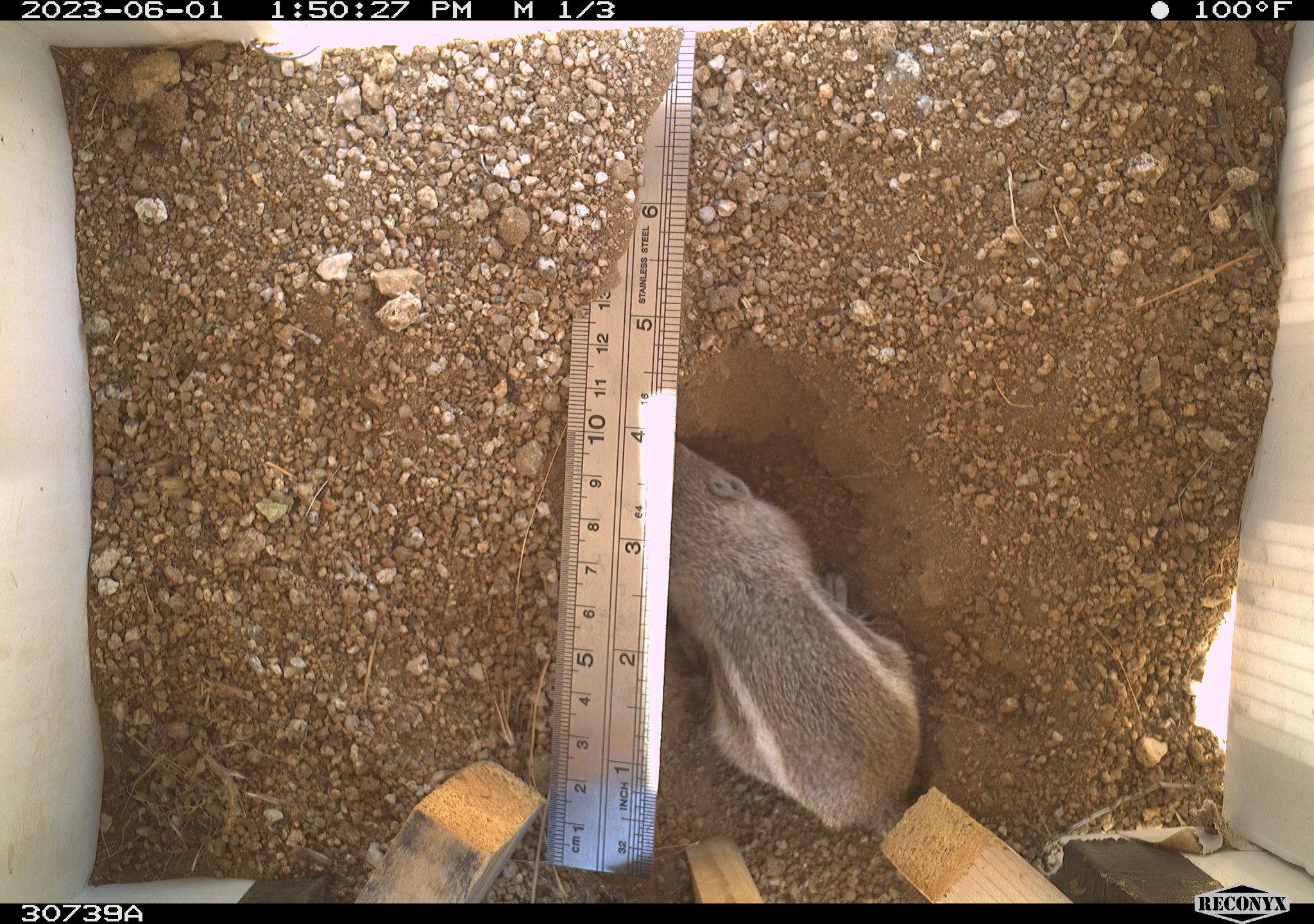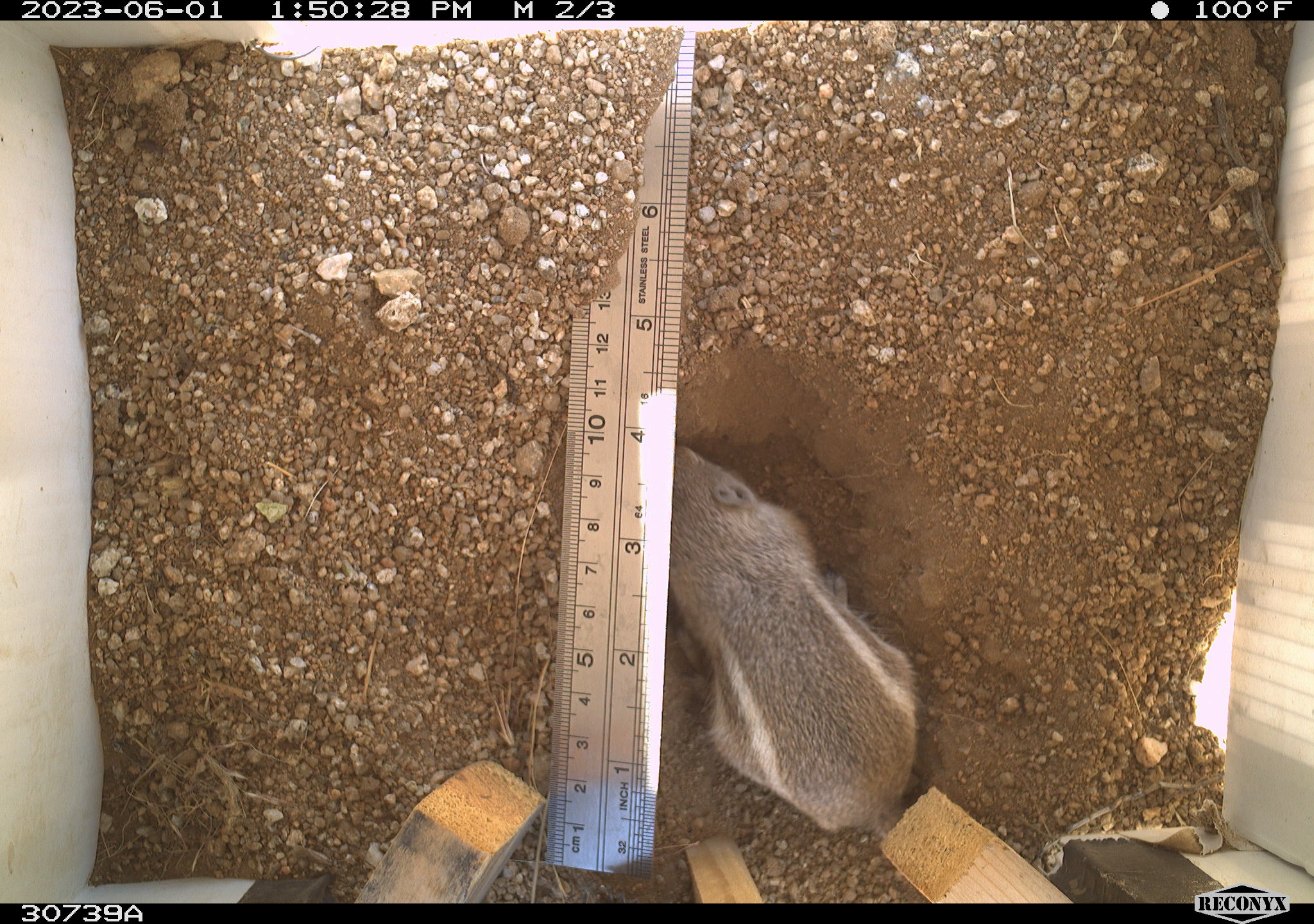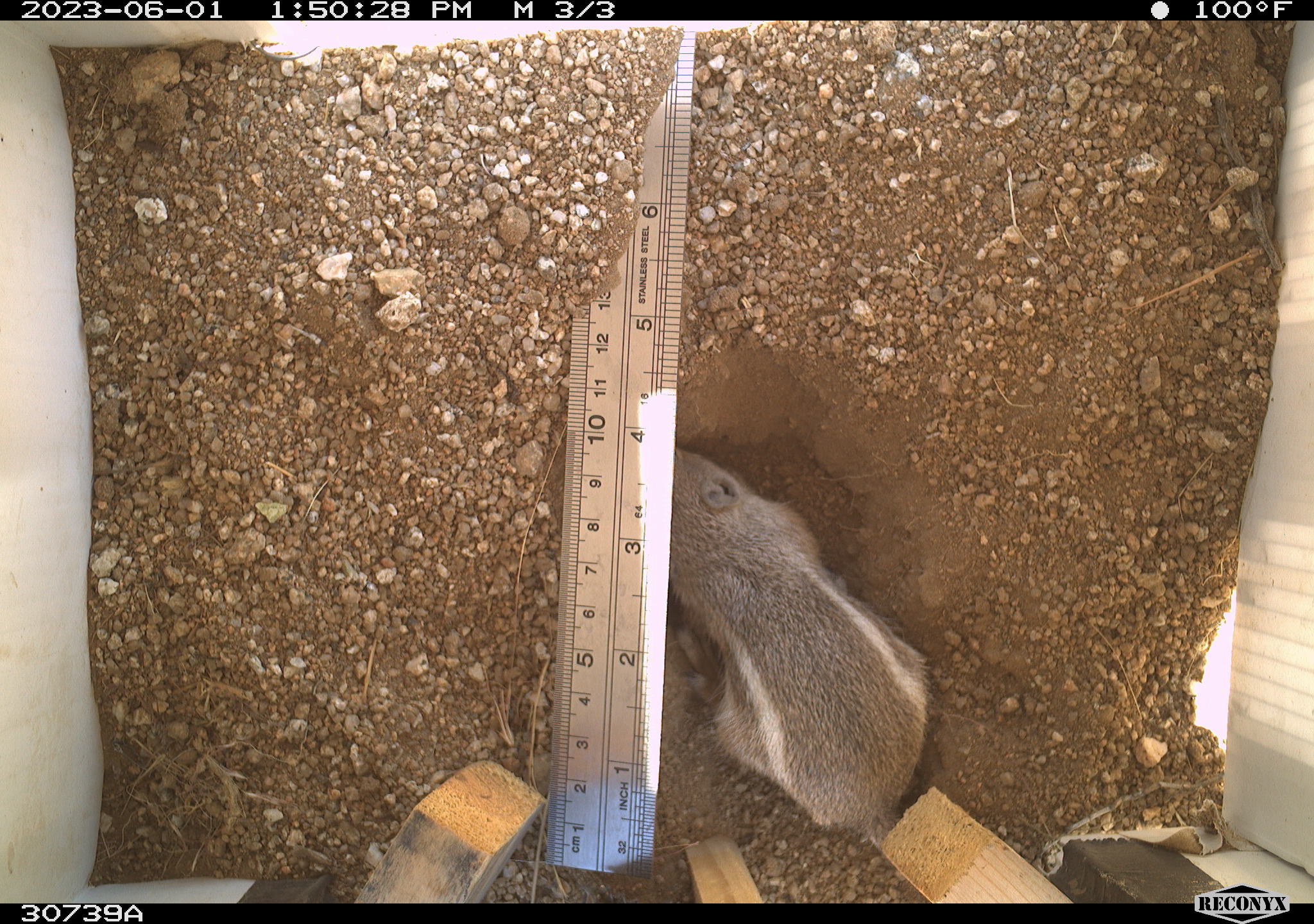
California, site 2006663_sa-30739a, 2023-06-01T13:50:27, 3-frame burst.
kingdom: Animalia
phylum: Chordata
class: Mammalia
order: Rodentia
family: Sciuridae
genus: Ammospermophilus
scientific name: Ammospermophilus leucurus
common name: white-tailed antelope squirrel